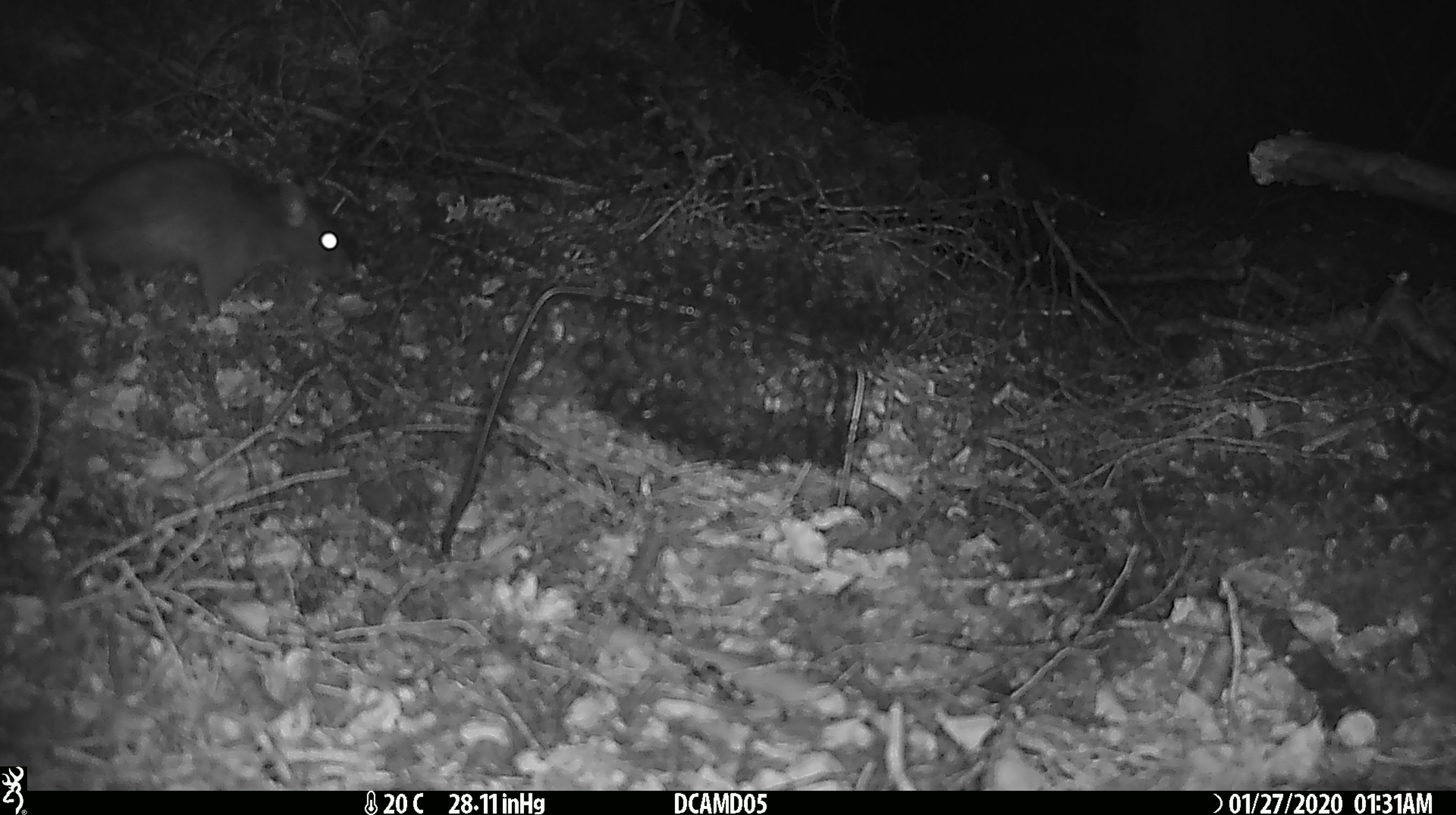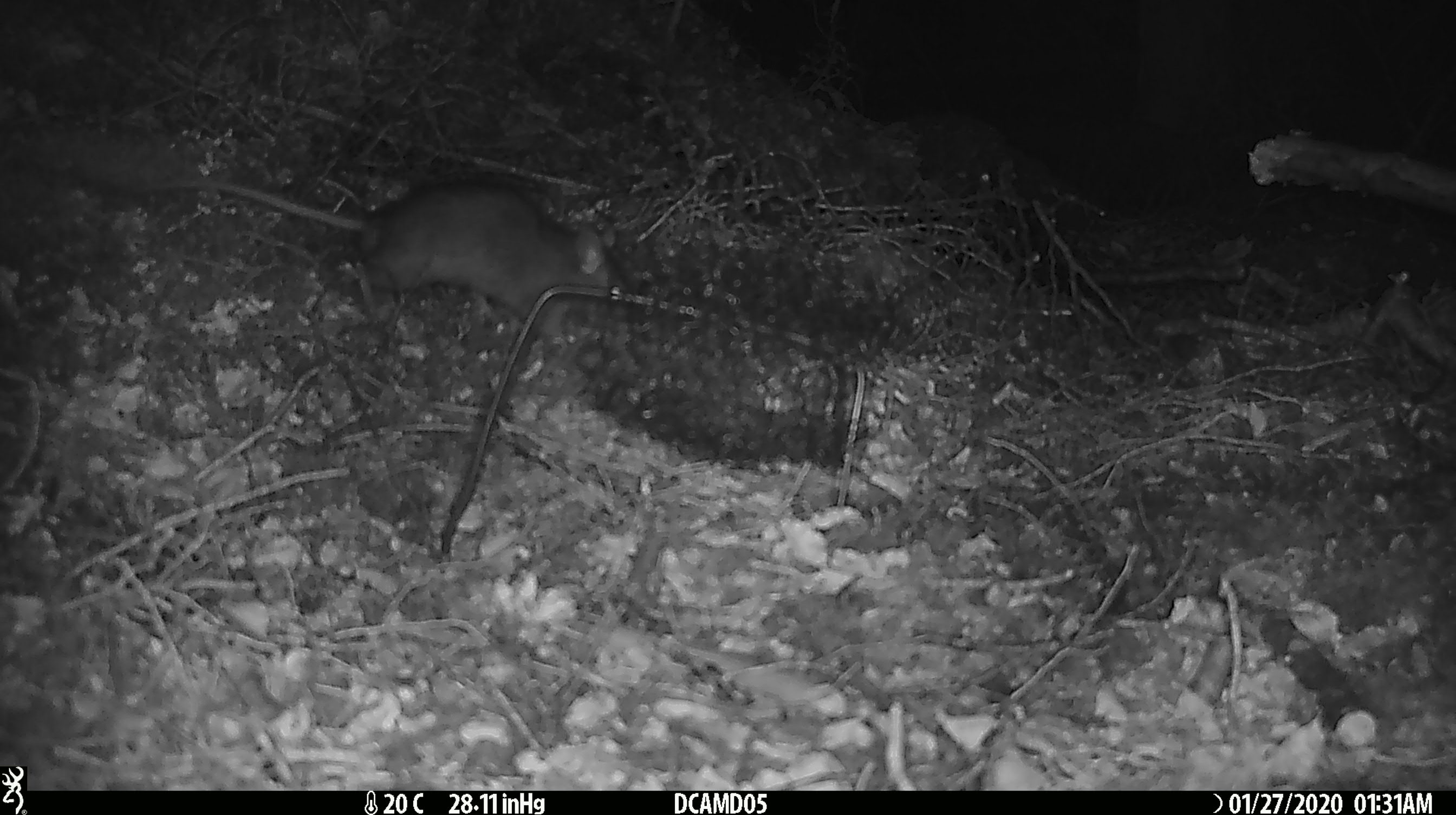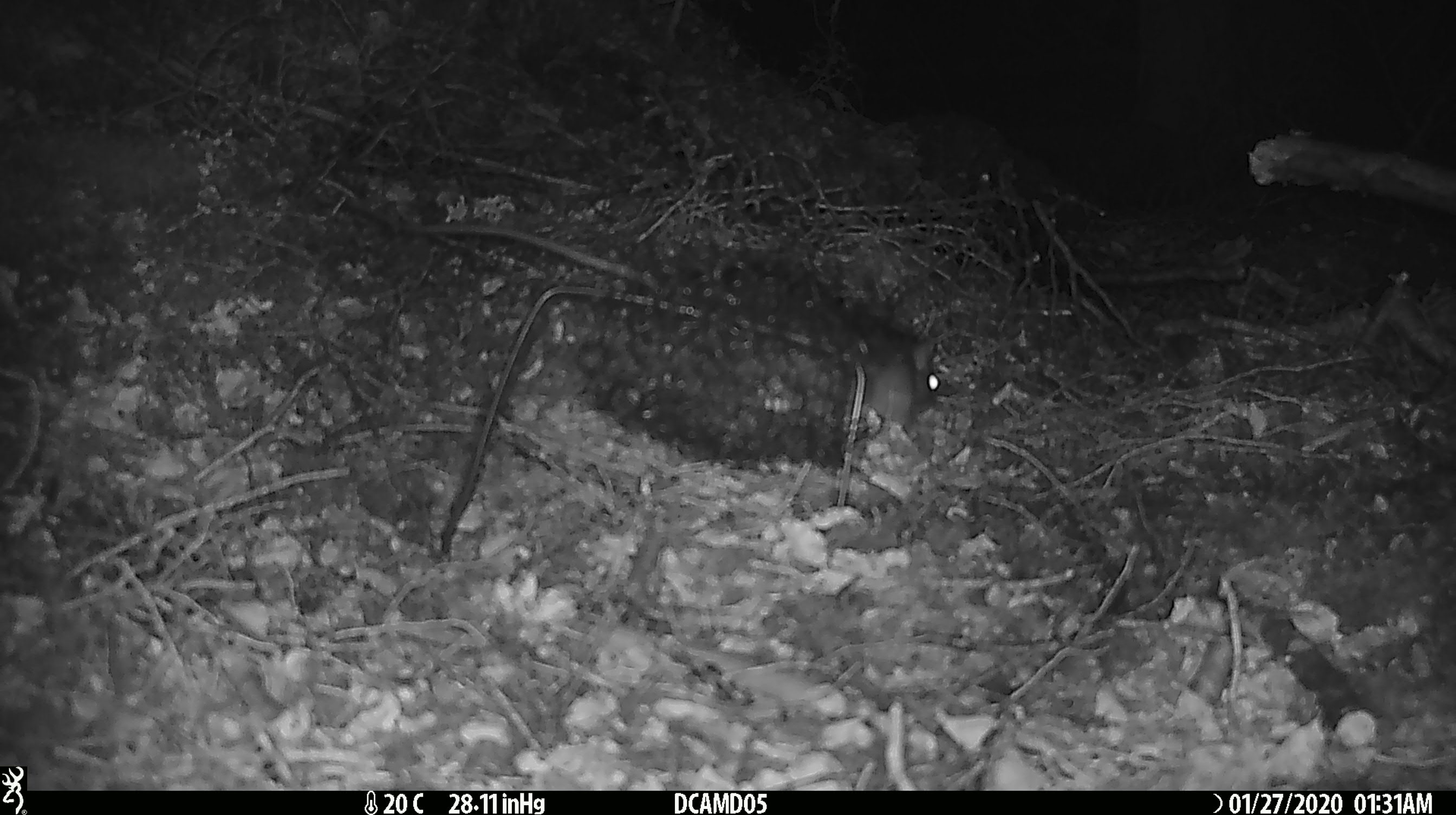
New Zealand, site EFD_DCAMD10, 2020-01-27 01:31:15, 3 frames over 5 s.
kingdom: Animalia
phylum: Chordata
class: Mammalia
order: Rodentia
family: Muridae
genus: Rattus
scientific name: Rattus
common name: rat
Rat (Rattus).